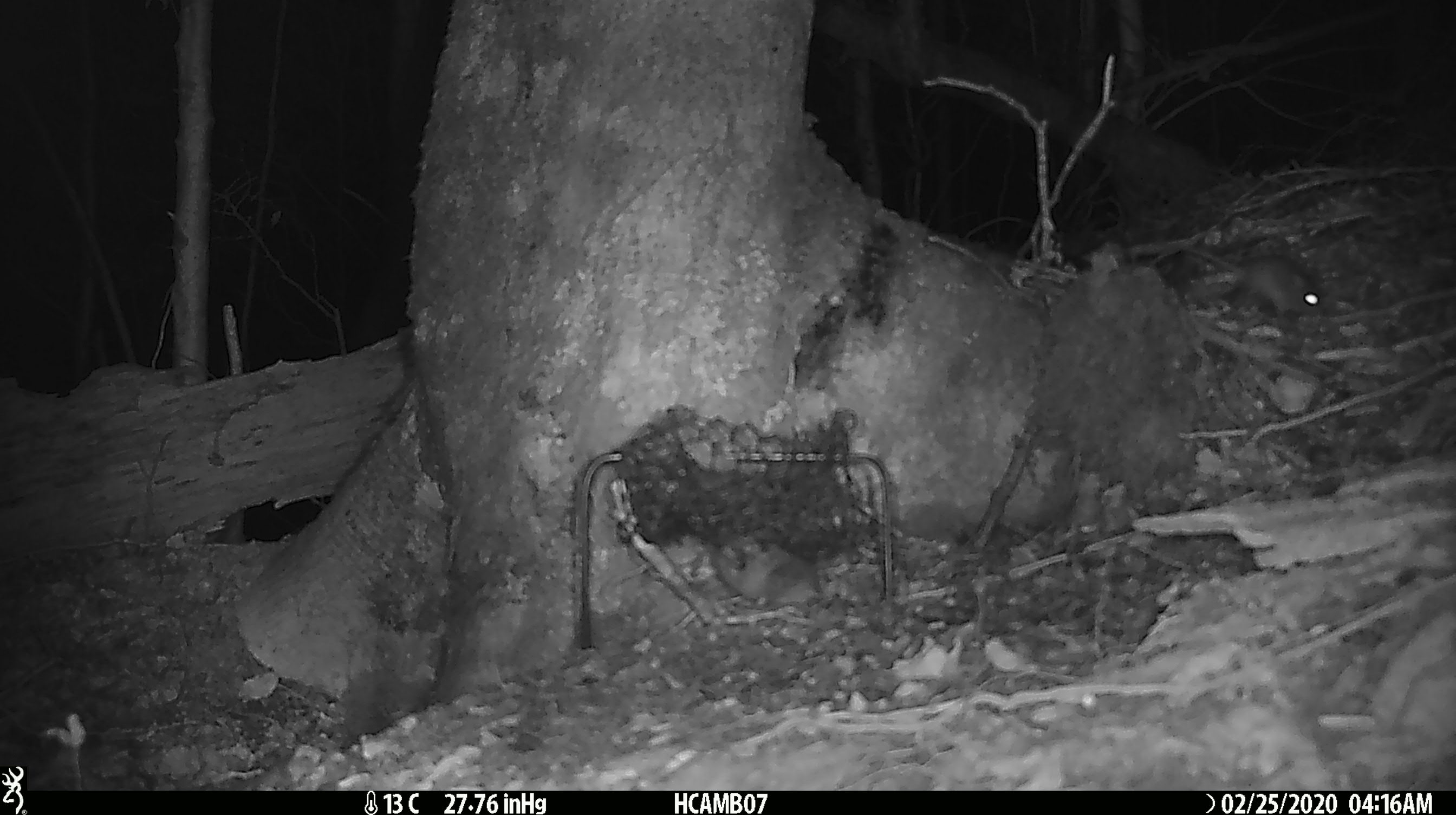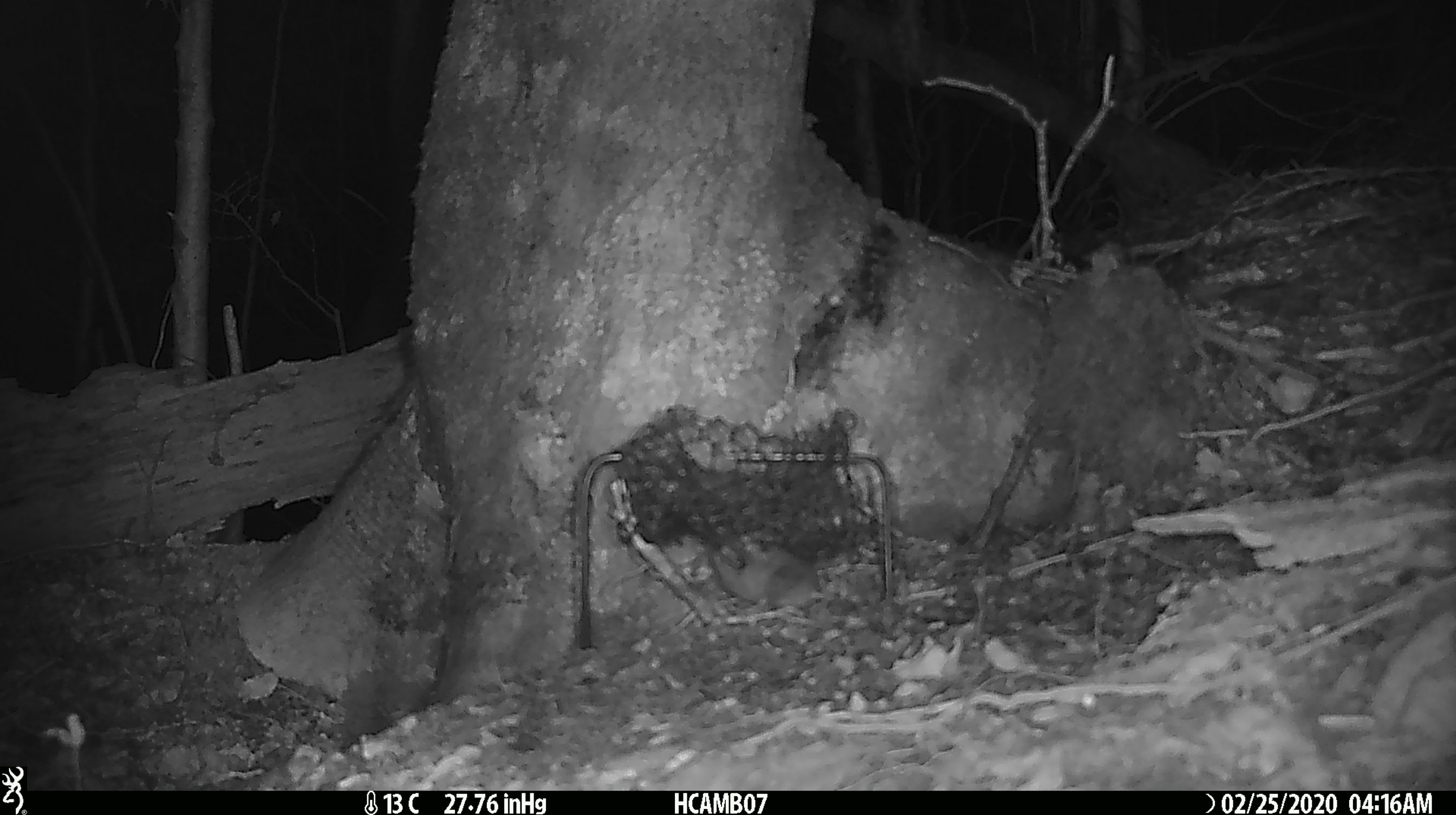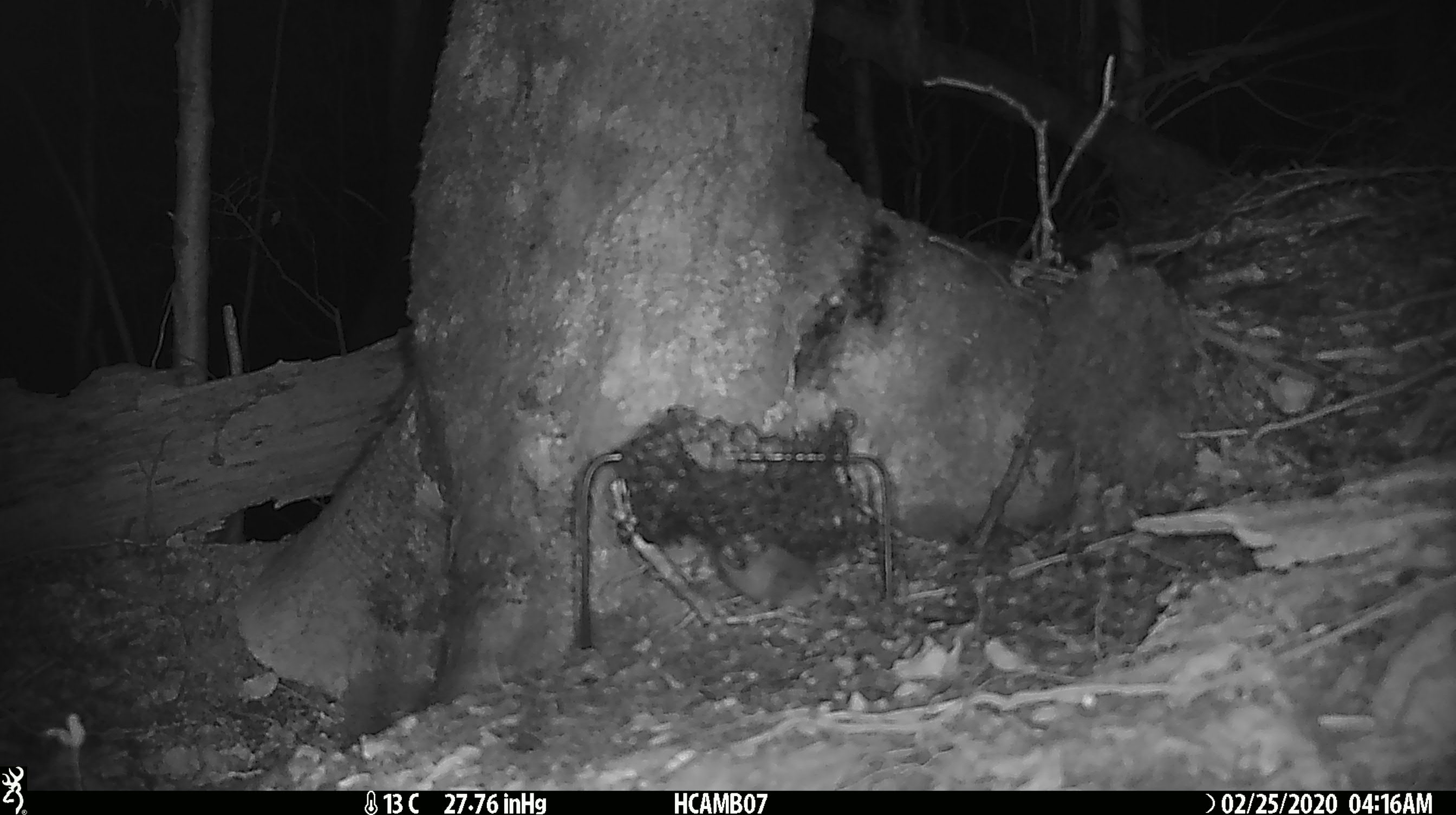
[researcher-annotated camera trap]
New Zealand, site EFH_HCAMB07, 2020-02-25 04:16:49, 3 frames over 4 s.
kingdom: Animalia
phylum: Chordata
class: Mammalia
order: Rodentia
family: Muridae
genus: Mus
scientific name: Mus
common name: mouse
Mouse (Mus).